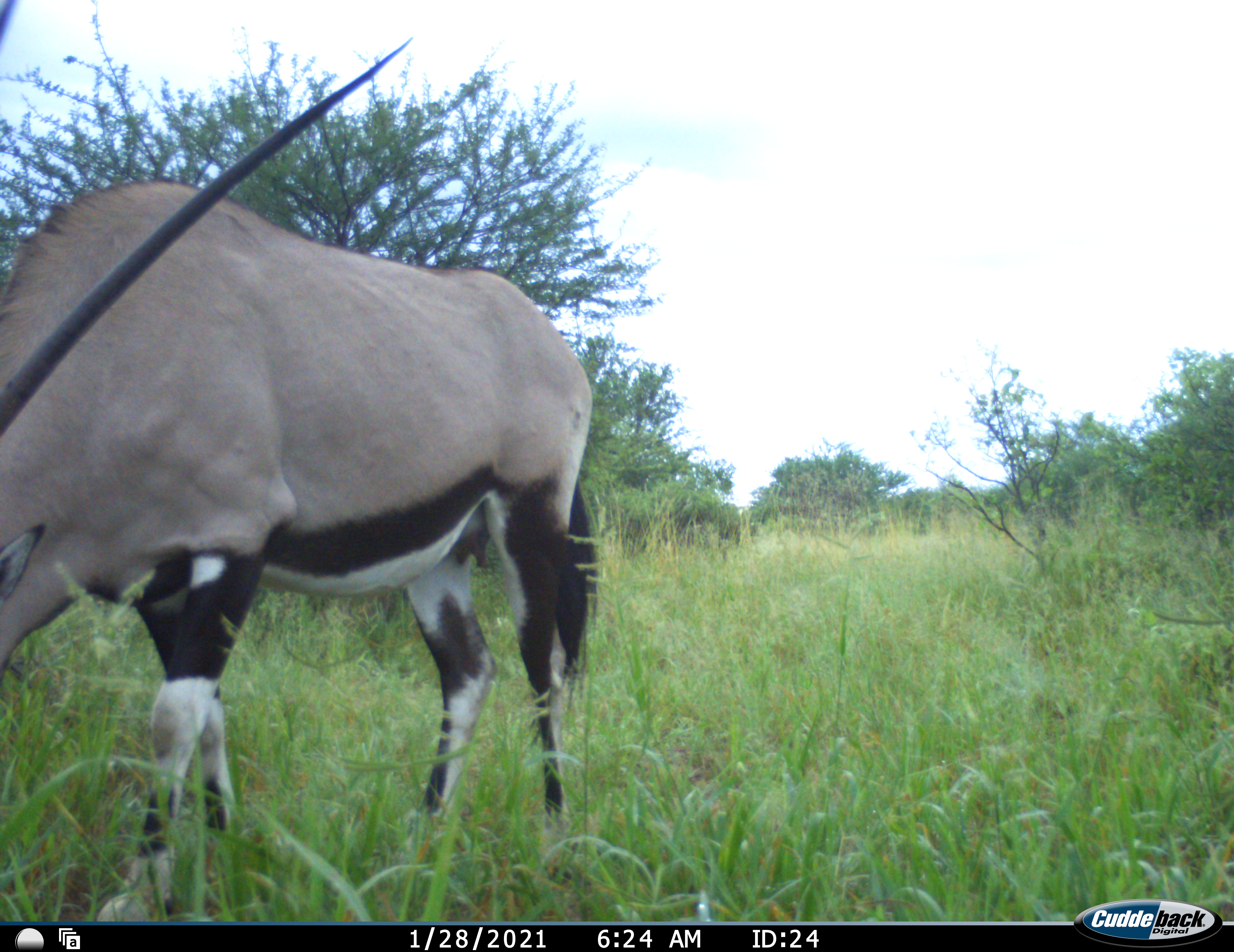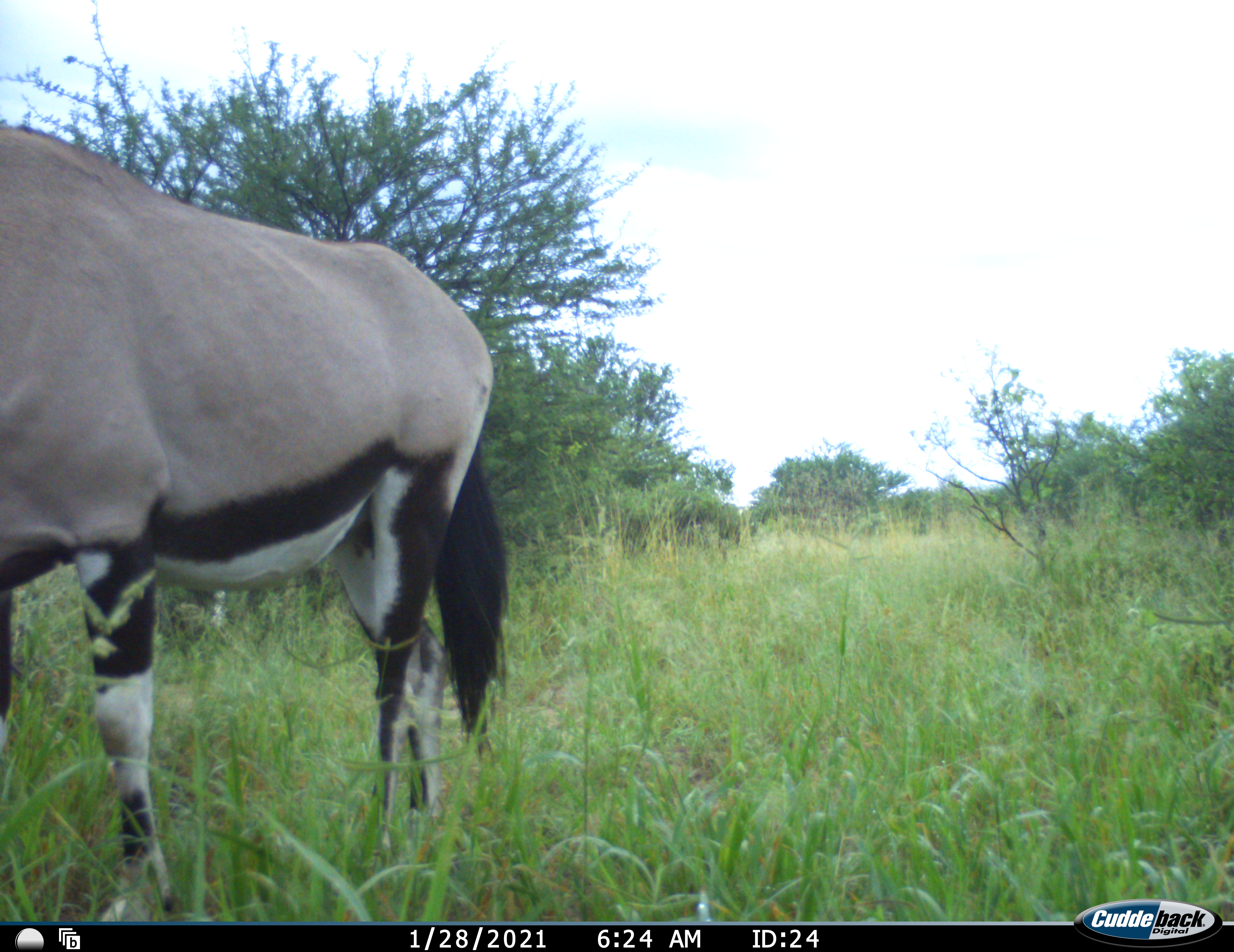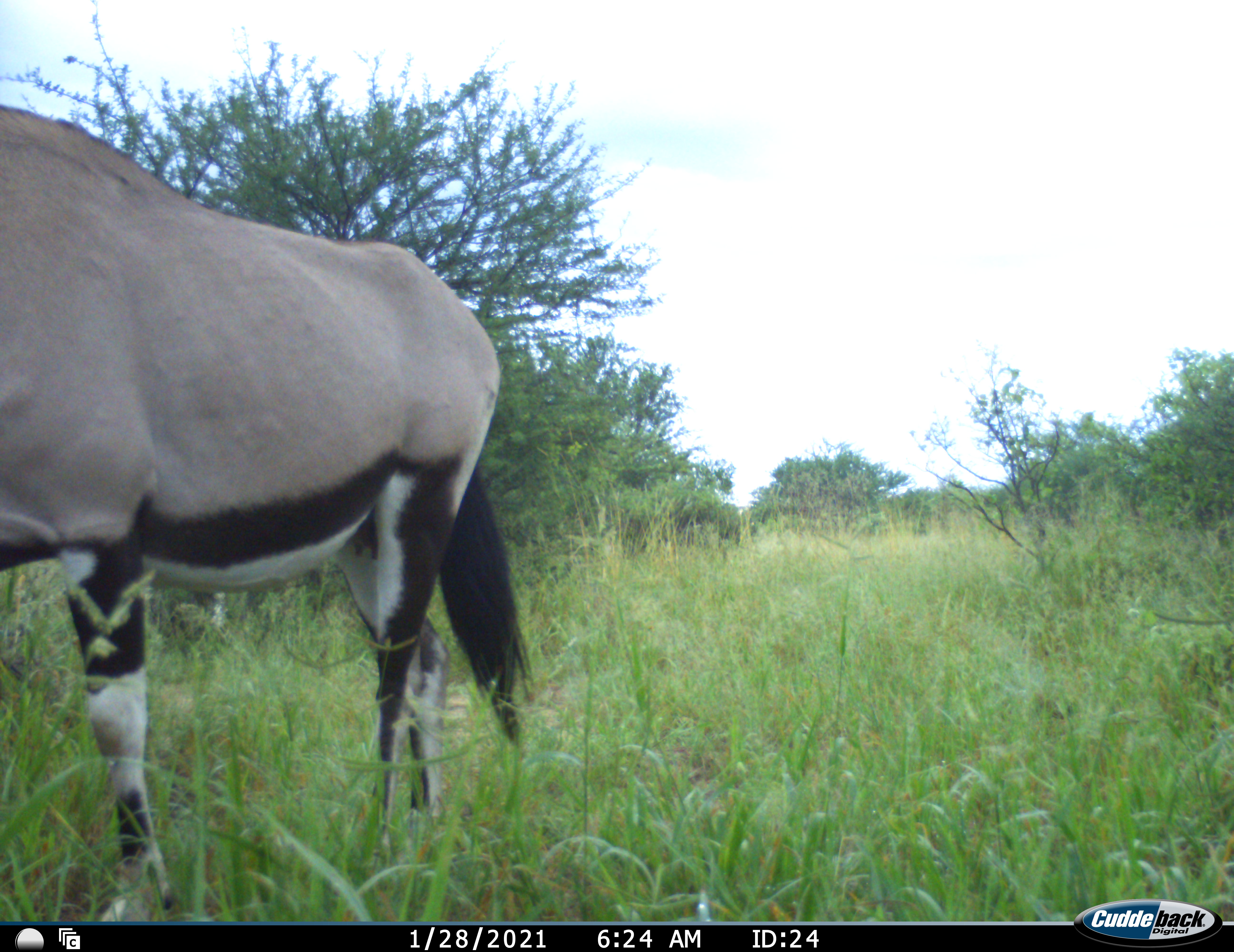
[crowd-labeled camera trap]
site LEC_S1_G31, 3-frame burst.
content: unidentified animal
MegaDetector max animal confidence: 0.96